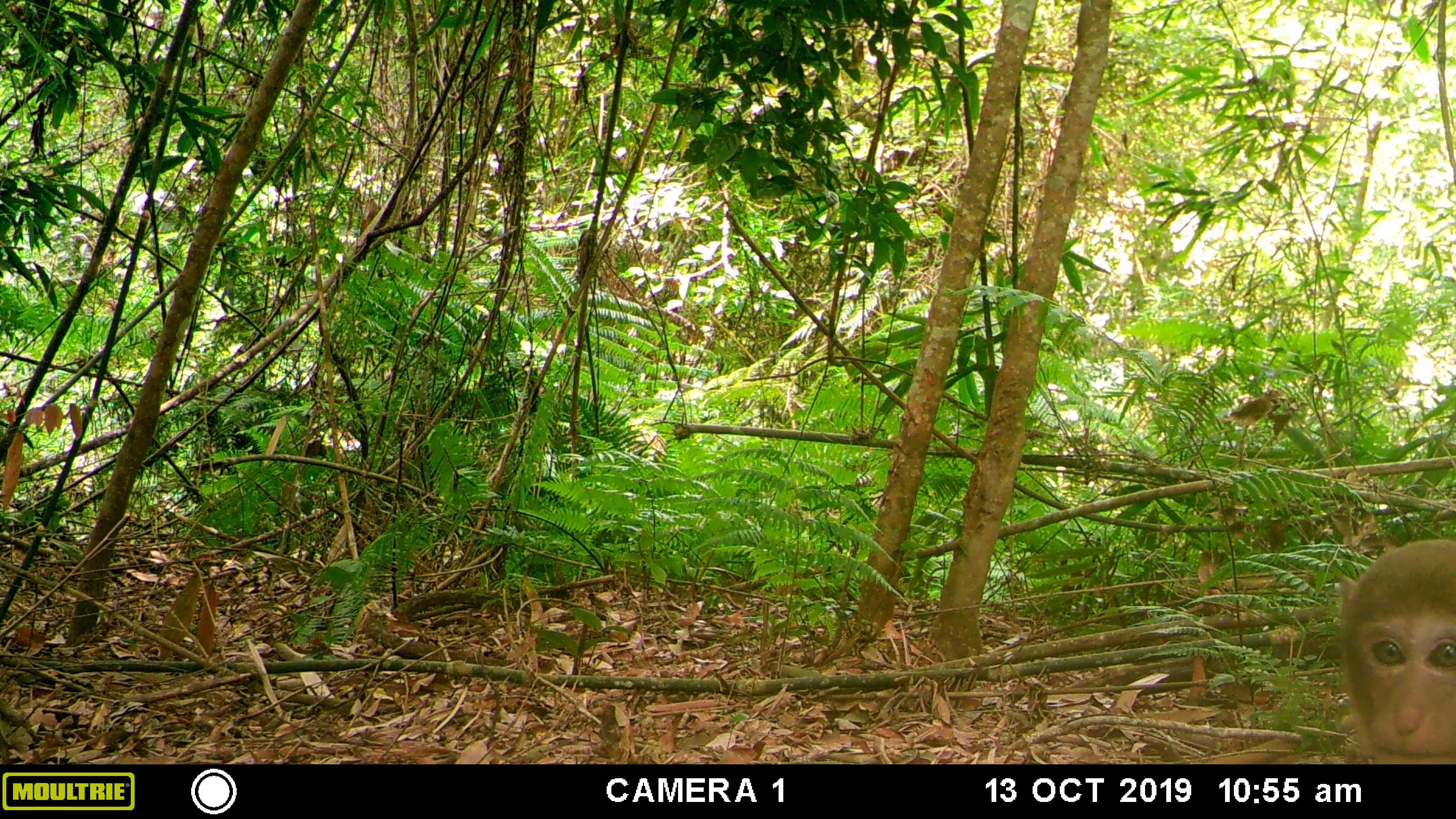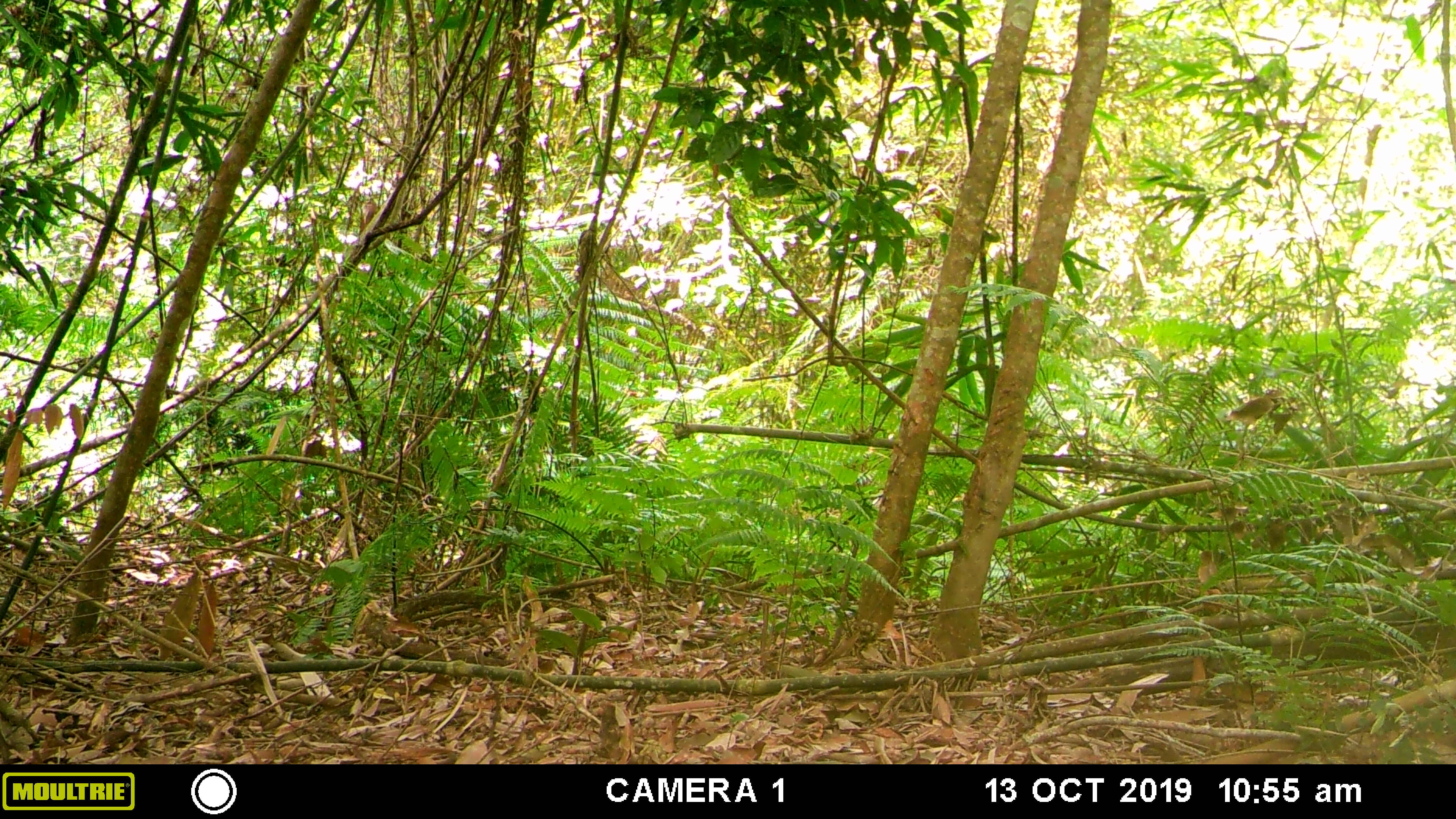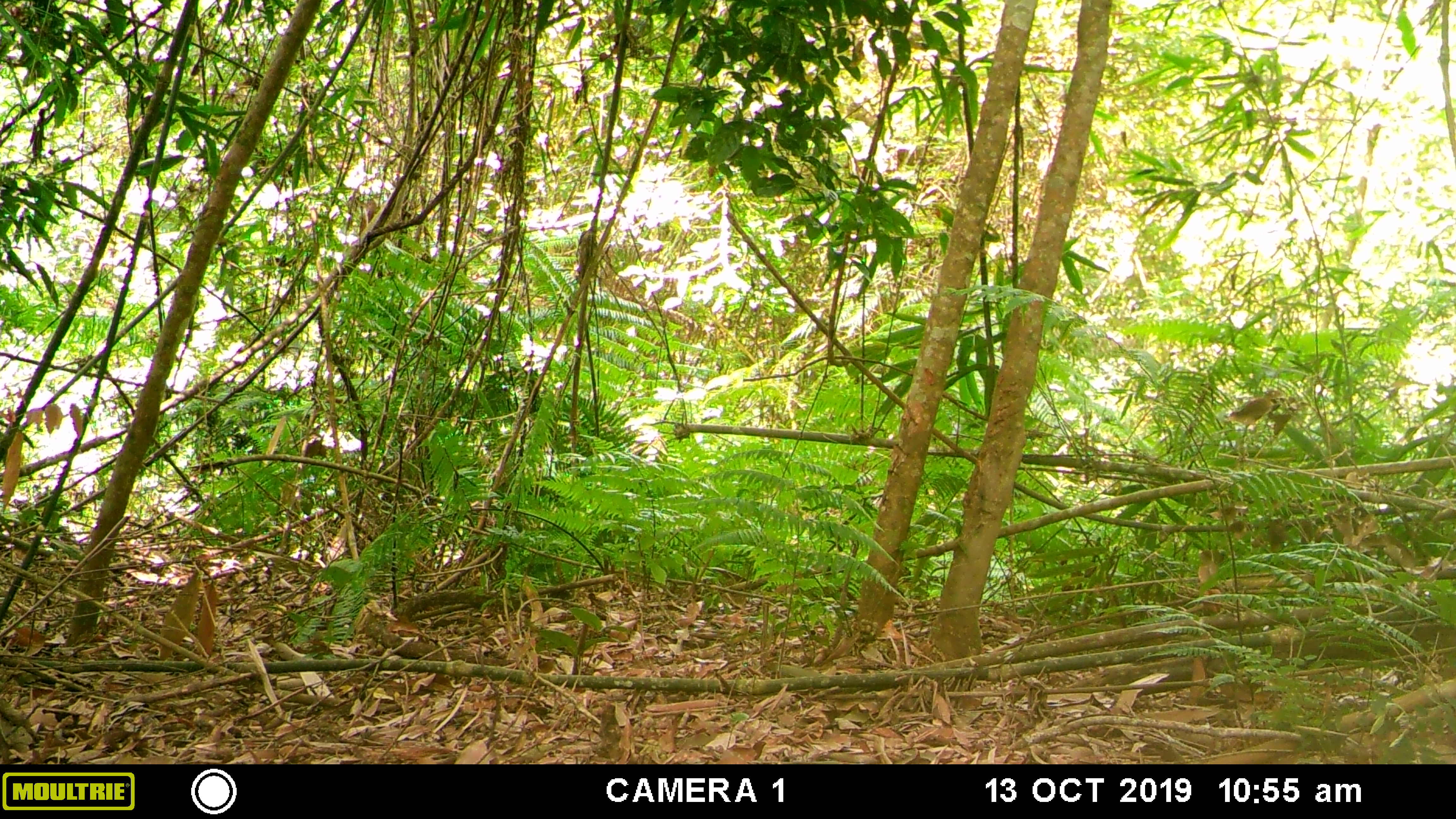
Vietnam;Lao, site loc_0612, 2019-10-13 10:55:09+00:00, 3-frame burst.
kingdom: Animalia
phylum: Chordata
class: Mammalia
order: Primates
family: Cercopithecidae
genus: Macaca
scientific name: Macaca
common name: macaques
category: assam or rhesus macaque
Assam or rhesus macaque (macaques) (Macaca). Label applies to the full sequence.